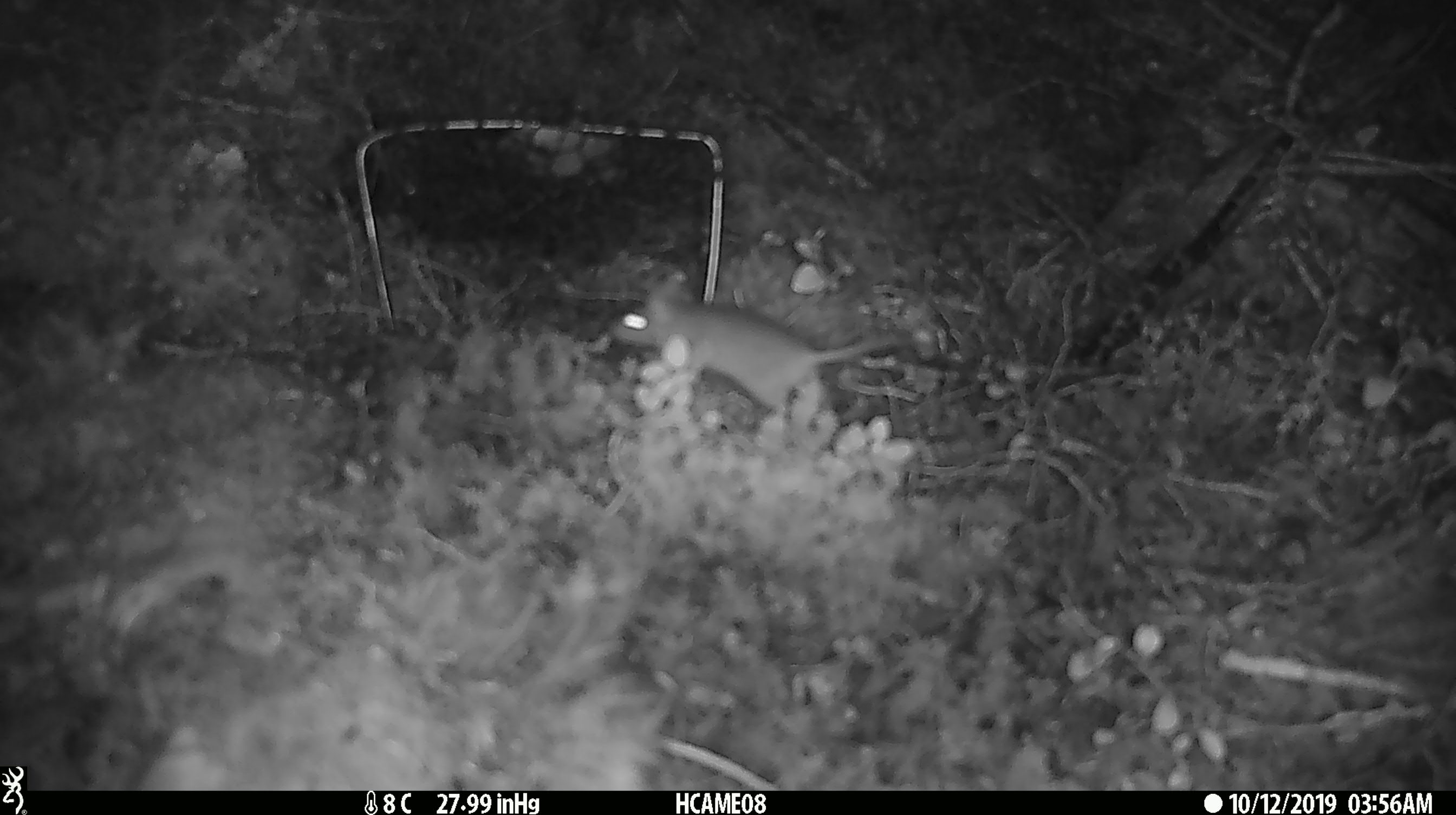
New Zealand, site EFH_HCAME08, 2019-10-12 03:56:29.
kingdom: Animalia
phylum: Chordata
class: Mammalia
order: Rodentia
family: Muridae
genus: Mus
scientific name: Mus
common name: mouse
Mouse (Mus).